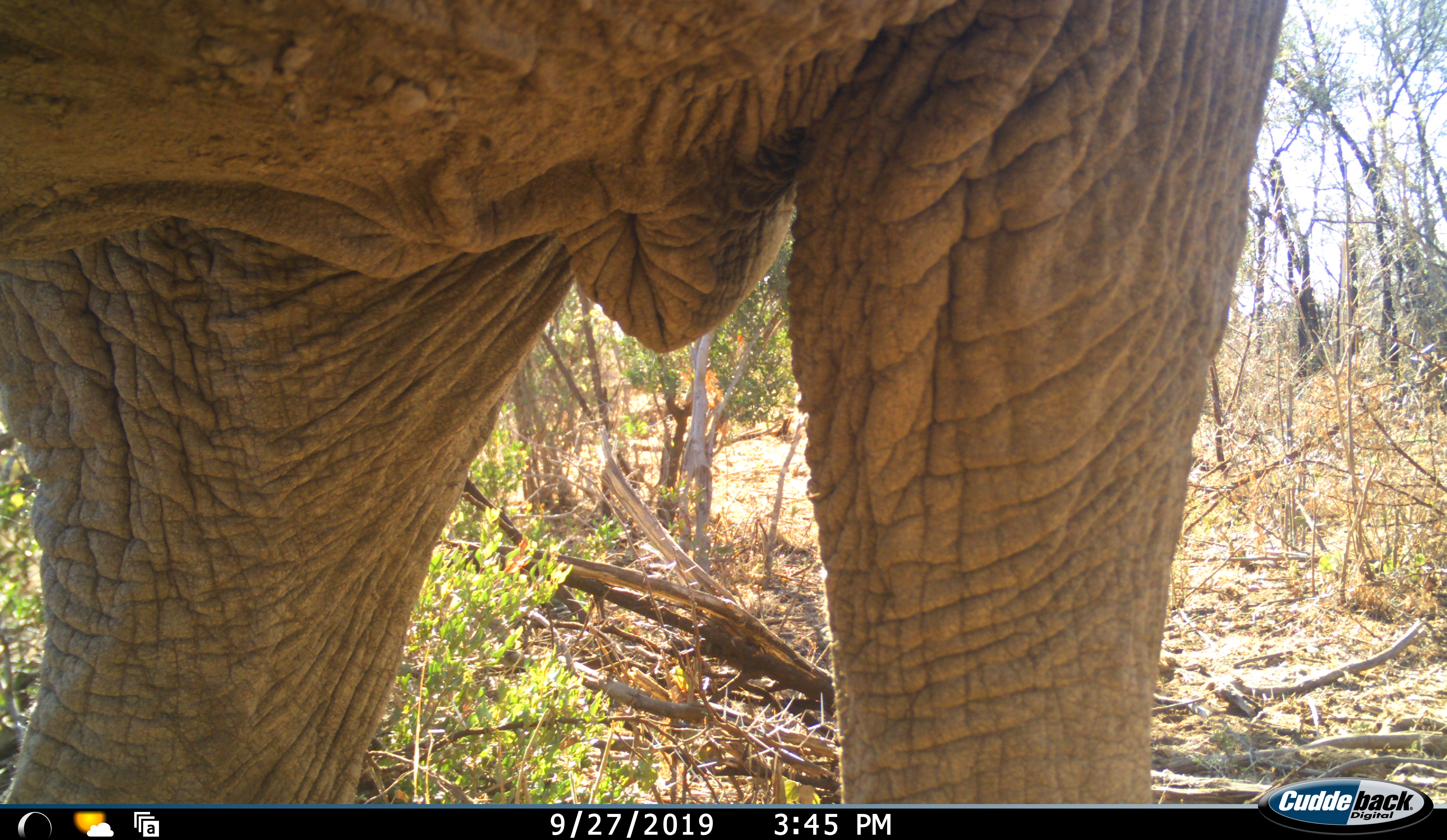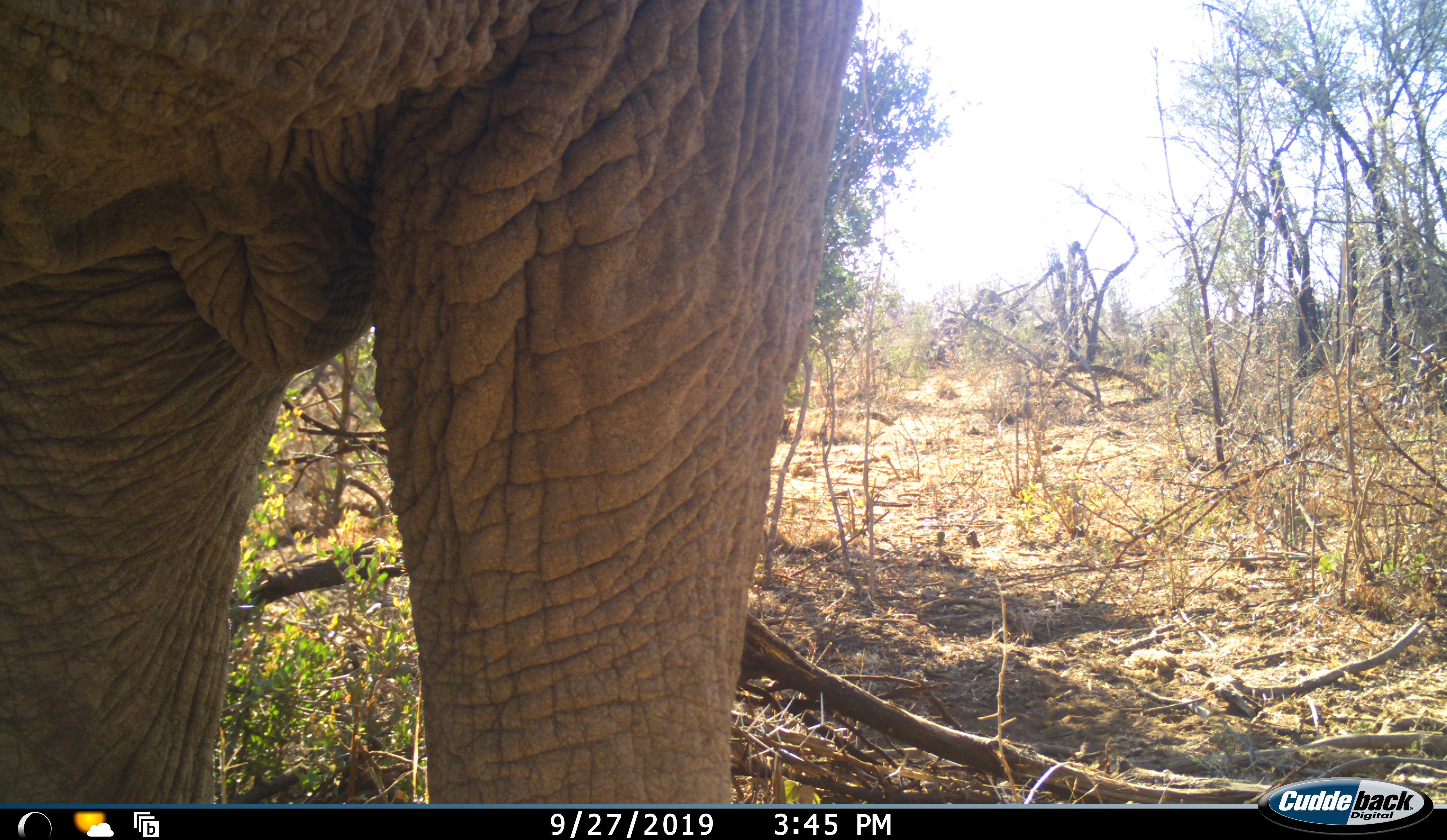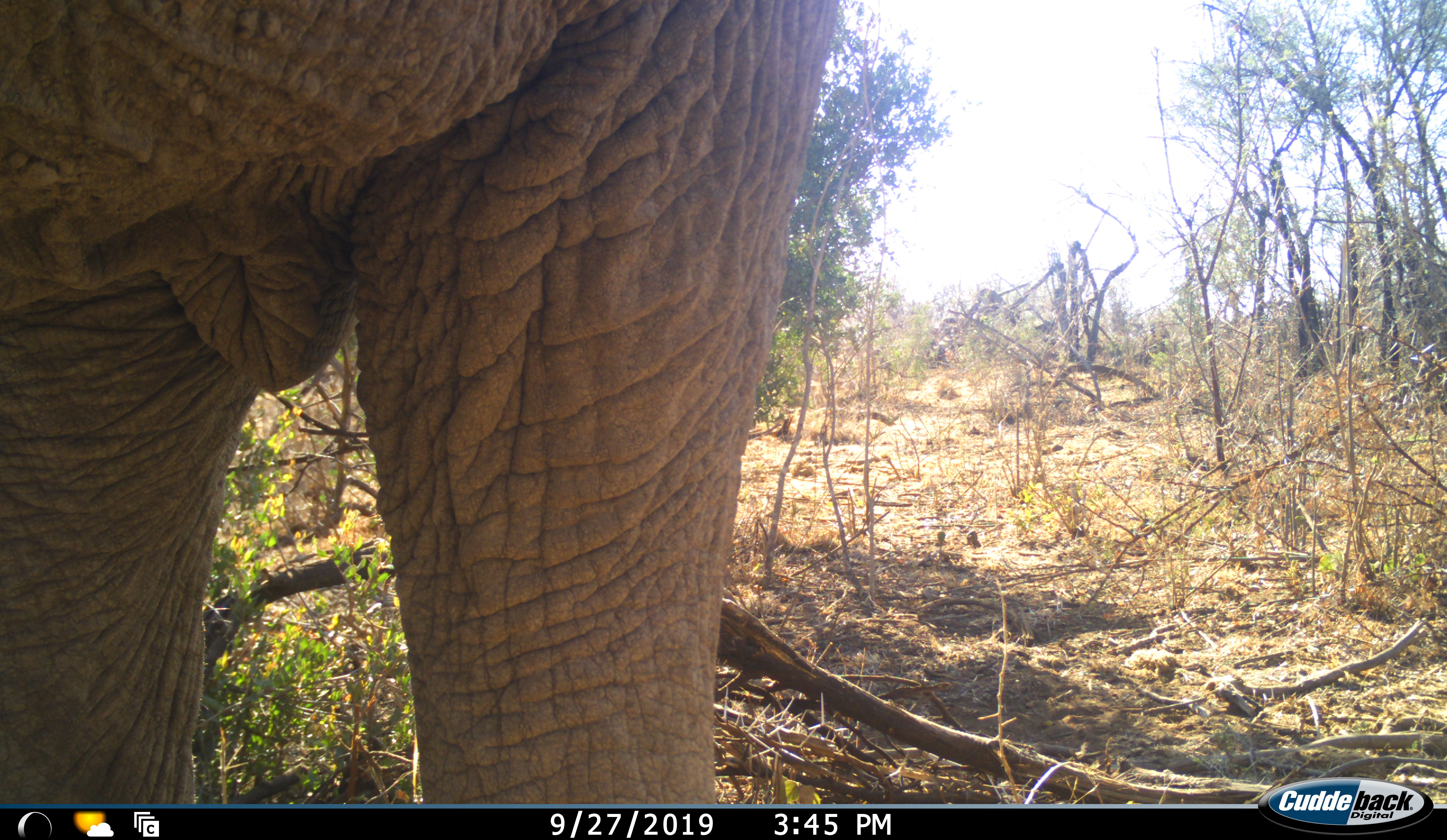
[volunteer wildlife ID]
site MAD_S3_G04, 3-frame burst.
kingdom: Animalia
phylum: Chordata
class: Mammalia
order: Proboscidea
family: Elephantidae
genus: Loxodonta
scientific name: Loxodonta africana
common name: african bush elephant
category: elephant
Elephant (african bush elephant) (Loxodonta africana), count 1. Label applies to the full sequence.